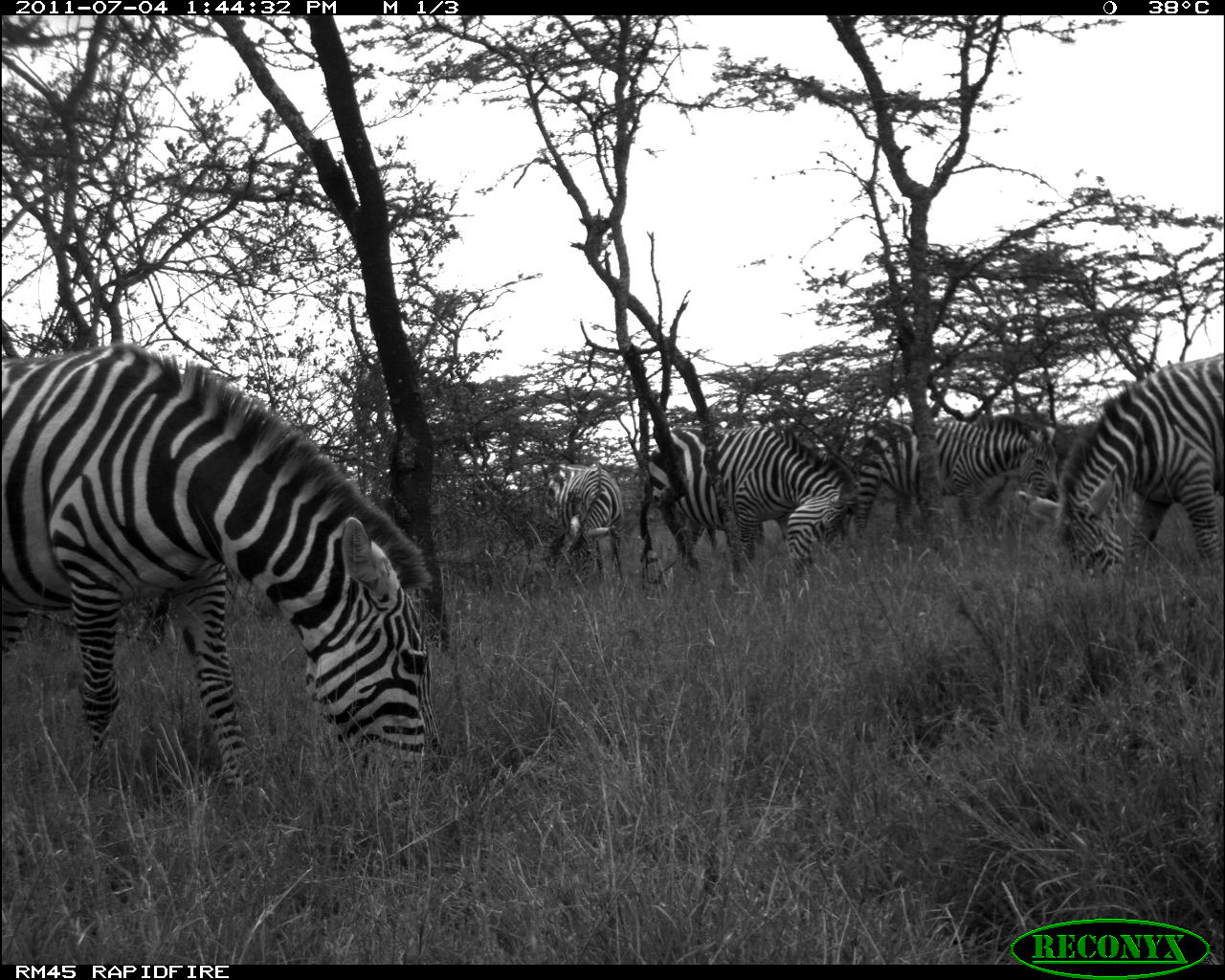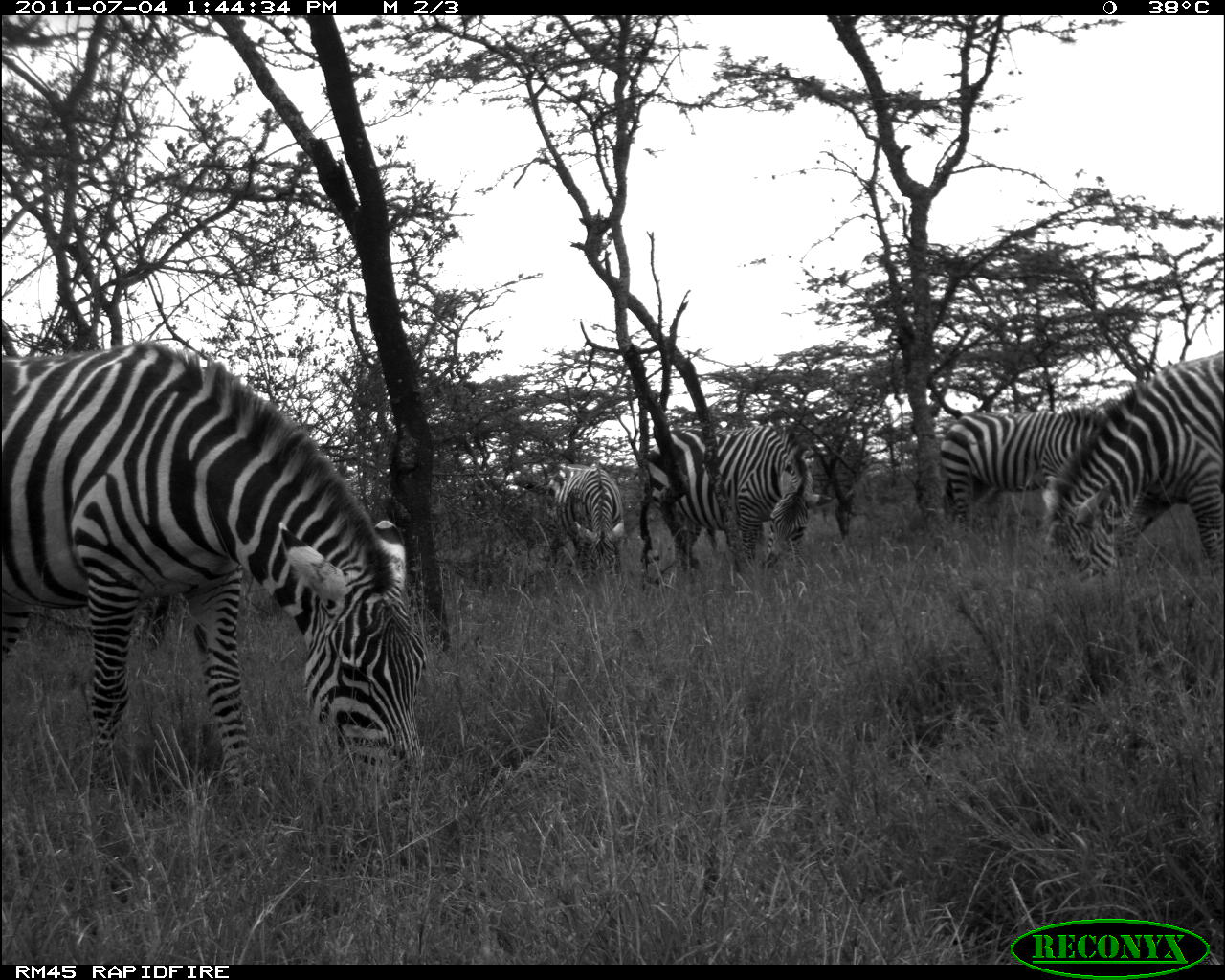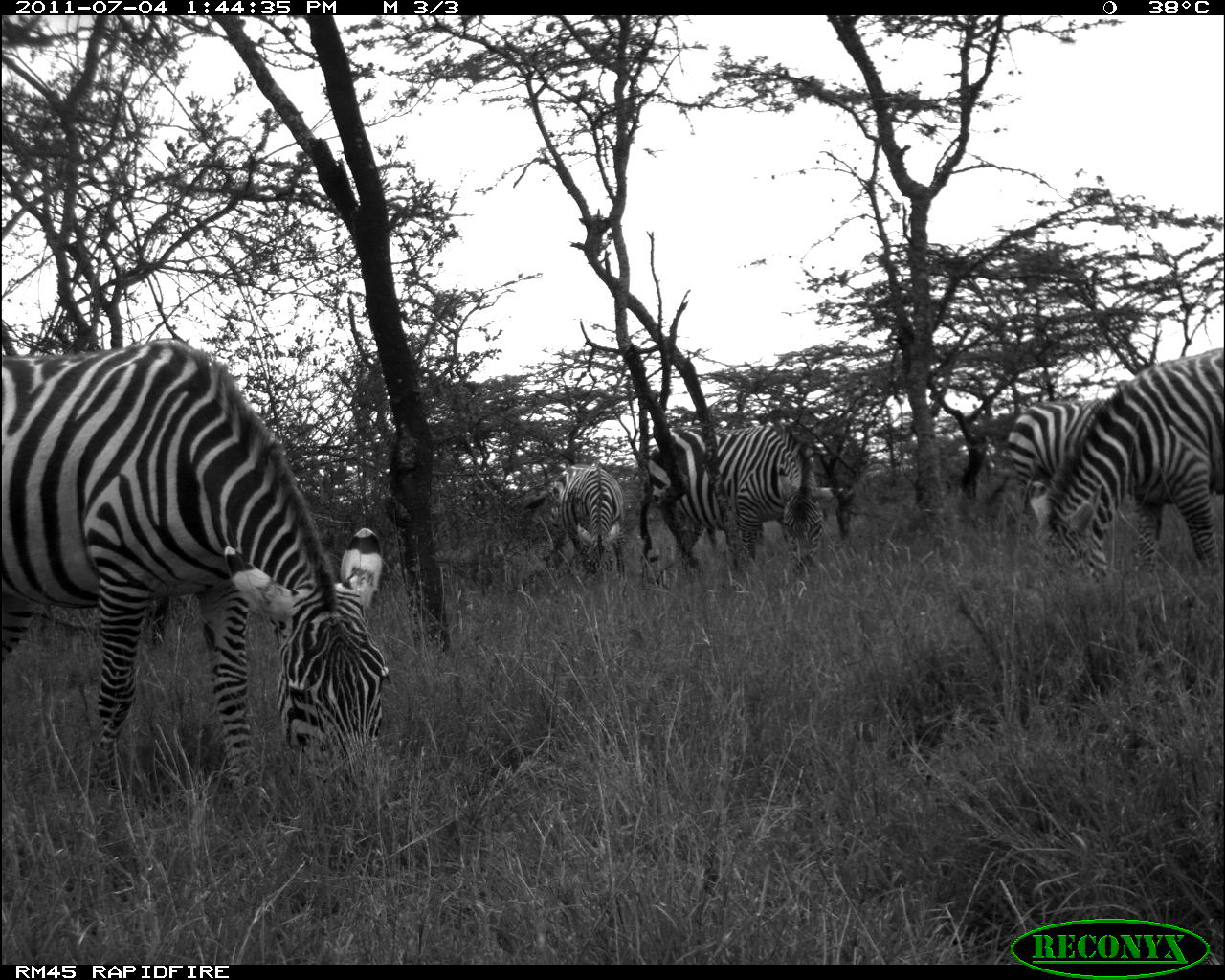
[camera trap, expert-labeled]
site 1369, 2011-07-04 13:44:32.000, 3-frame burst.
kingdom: Animalia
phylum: Chordata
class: Mammalia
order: Perissodactyla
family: Equidae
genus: Equus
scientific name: Equus quagga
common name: plains zebra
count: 5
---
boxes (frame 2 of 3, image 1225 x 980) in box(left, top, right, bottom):
equus quagga: box(0, 338, 430, 793); box(1038, 350, 1225, 582); box(646, 420, 833, 567); box(938, 403, 1102, 532); box(552, 463, 625, 578)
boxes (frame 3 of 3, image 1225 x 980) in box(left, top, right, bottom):
equus quagga: box(1, 339, 389, 816); box(1028, 343, 1225, 584); box(649, 424, 825, 574); box(523, 462, 626, 610); box(1008, 397, 1105, 533)